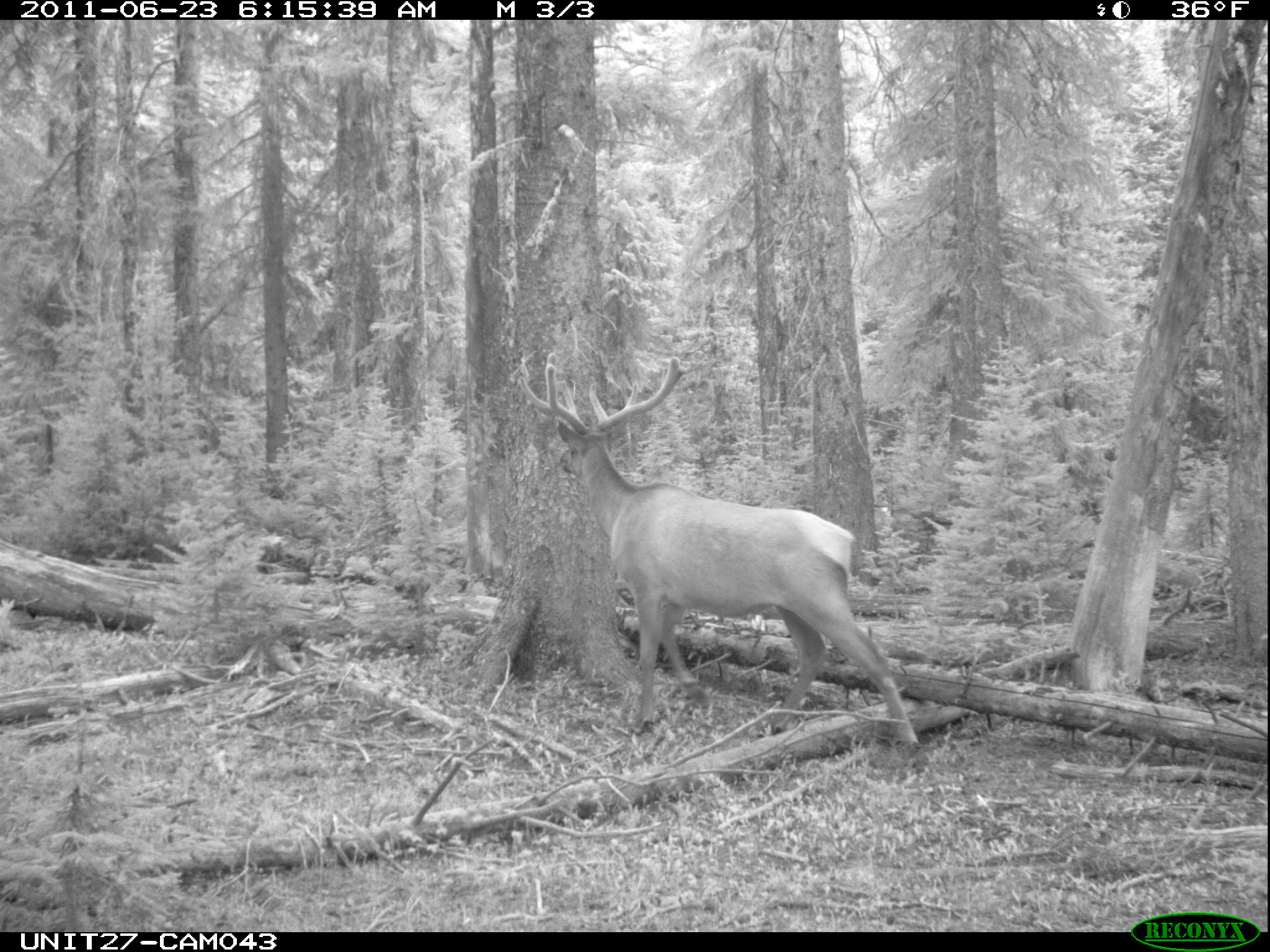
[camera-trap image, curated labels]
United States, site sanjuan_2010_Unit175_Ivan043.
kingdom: Animalia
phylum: Chordata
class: Mammalia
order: Artiodactyla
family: Cervidae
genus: Cervus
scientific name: Cervus elaphus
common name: red deer